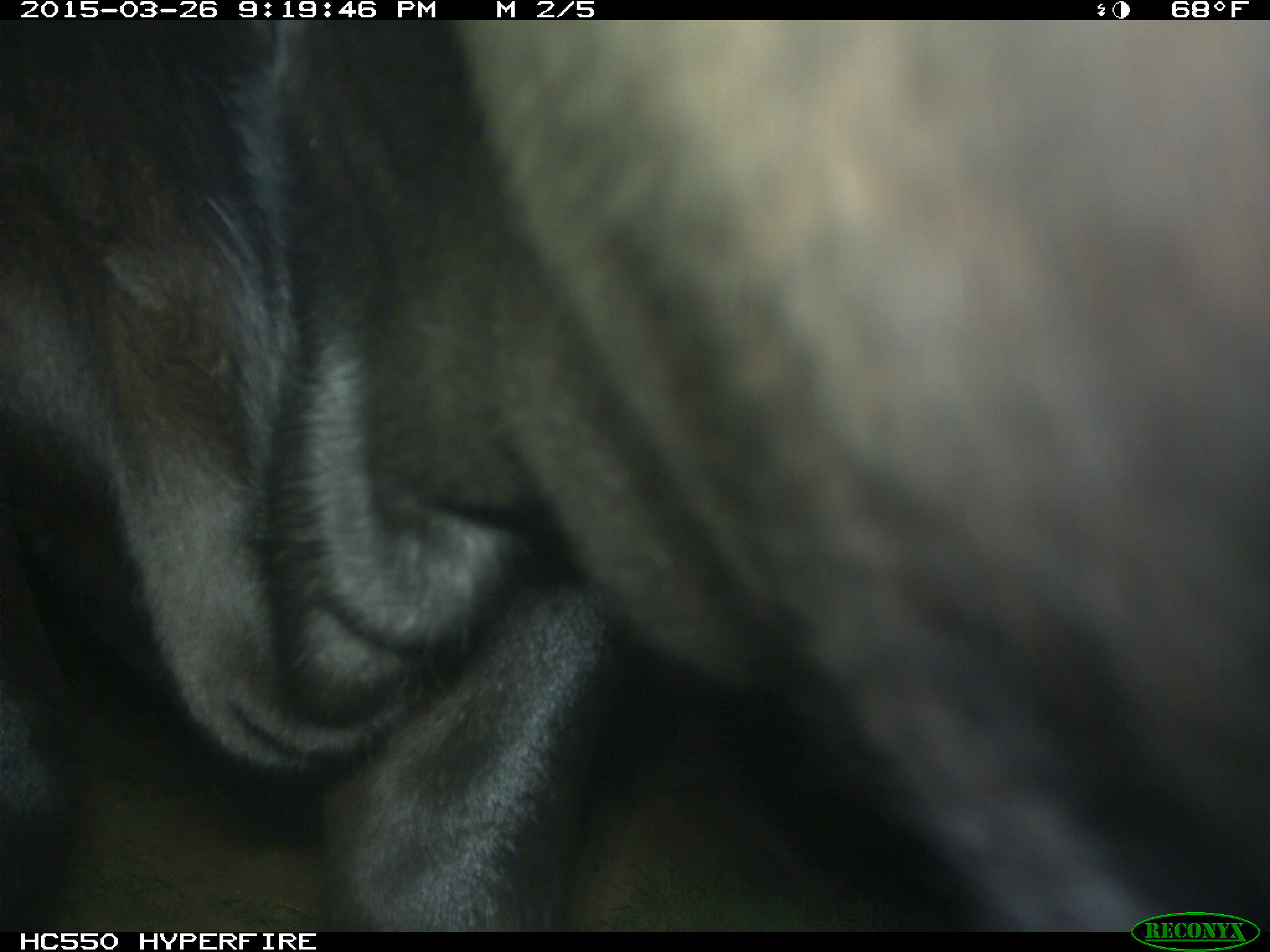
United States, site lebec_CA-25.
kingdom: Animalia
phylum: Chordata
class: Mammalia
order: Artiodactyla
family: Bovidae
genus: Bos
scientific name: Bos taurus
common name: domestic cow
Bos taurus (domestic cow).